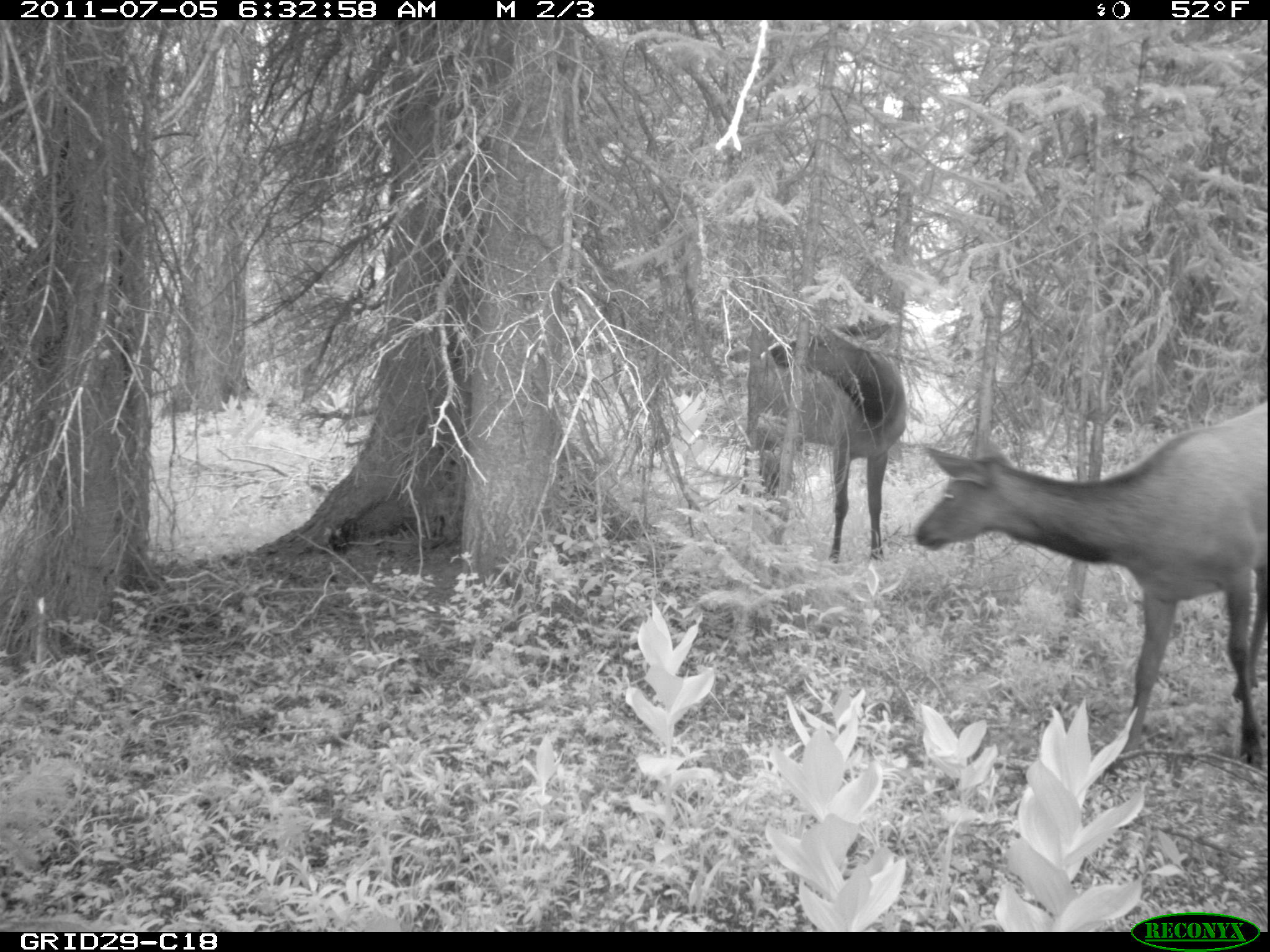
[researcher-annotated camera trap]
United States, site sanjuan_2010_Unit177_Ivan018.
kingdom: Animalia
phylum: Chordata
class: Mammalia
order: Artiodactyla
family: Cervidae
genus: Cervus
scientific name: Cervus elaphus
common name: red deer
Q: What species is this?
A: Cervus elaphus (red deer).